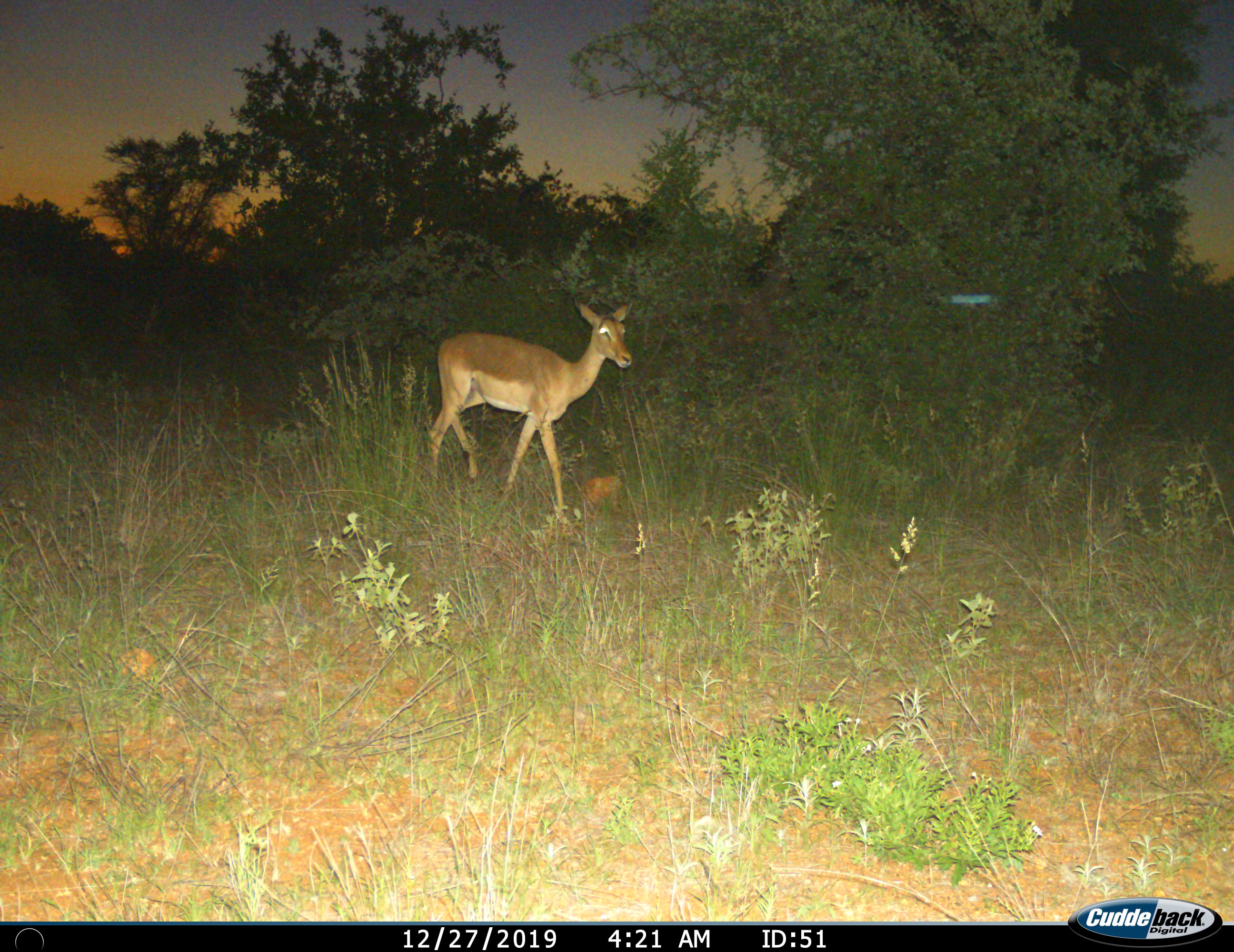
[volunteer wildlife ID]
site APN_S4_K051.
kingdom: Animalia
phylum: Chordata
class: Mammalia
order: Artiodactyla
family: Bovidae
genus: Aepyceros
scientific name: Aepyceros melampus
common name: impala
Impala (Aepyceros melampus), count 1. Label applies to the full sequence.